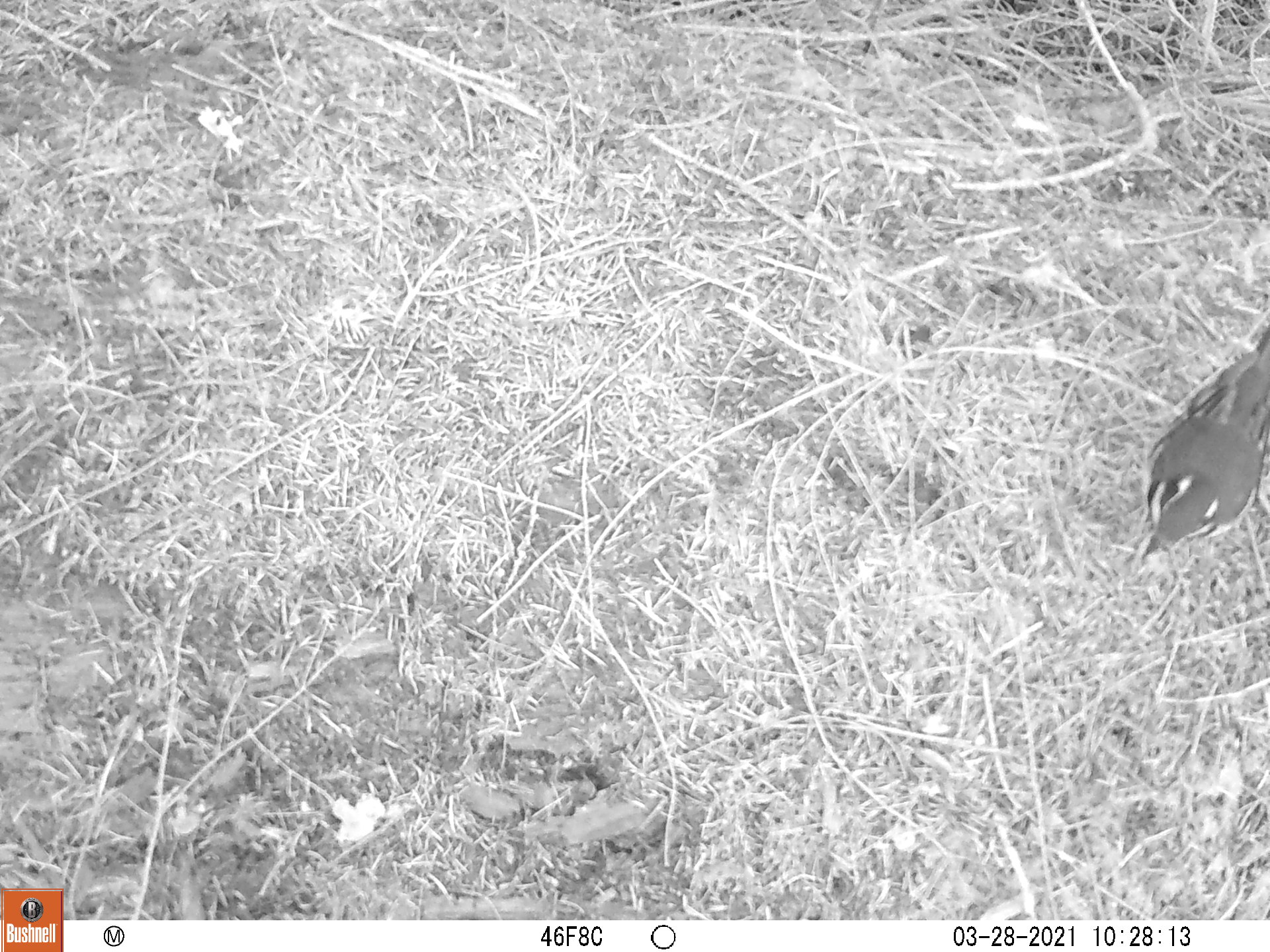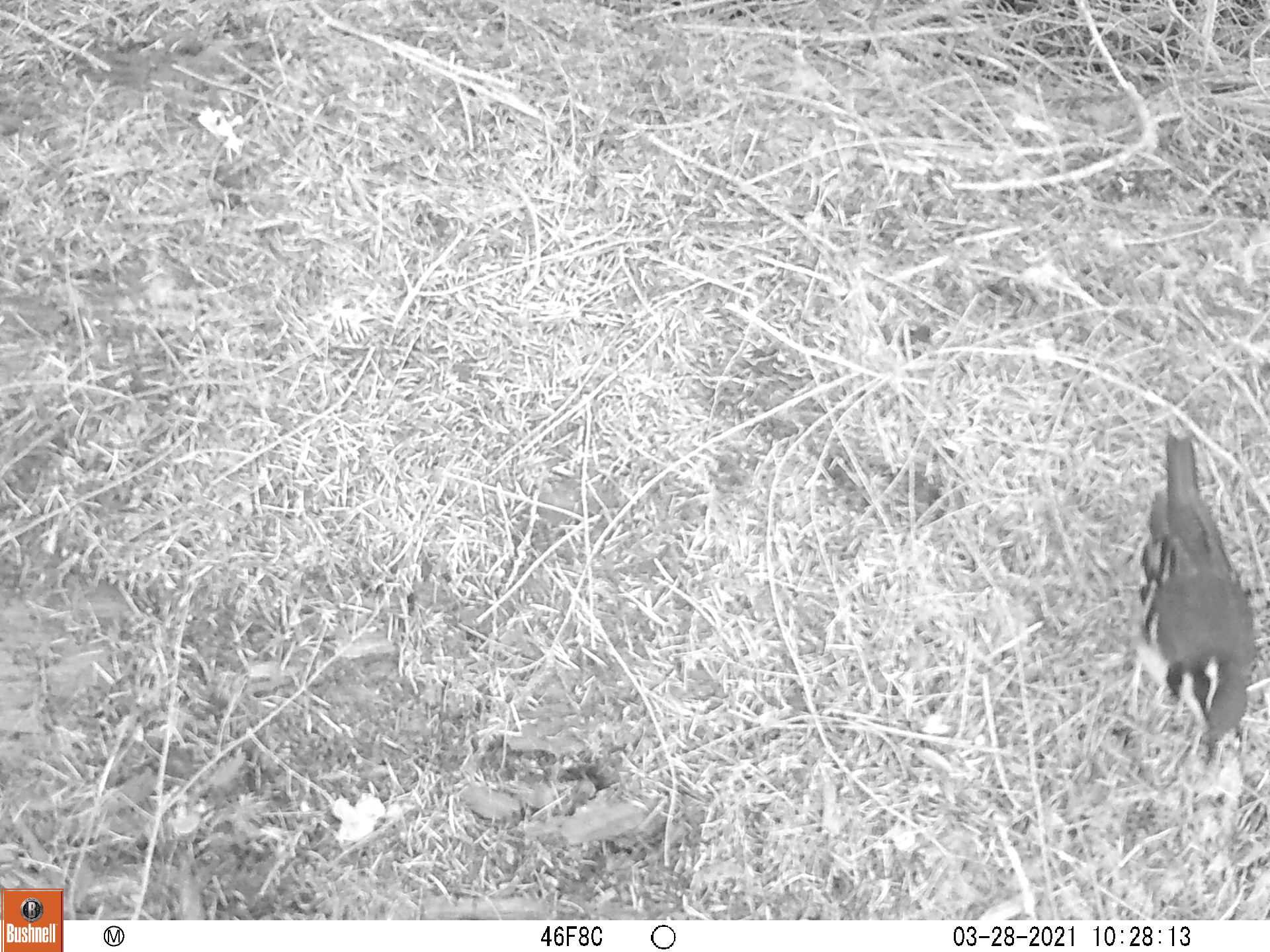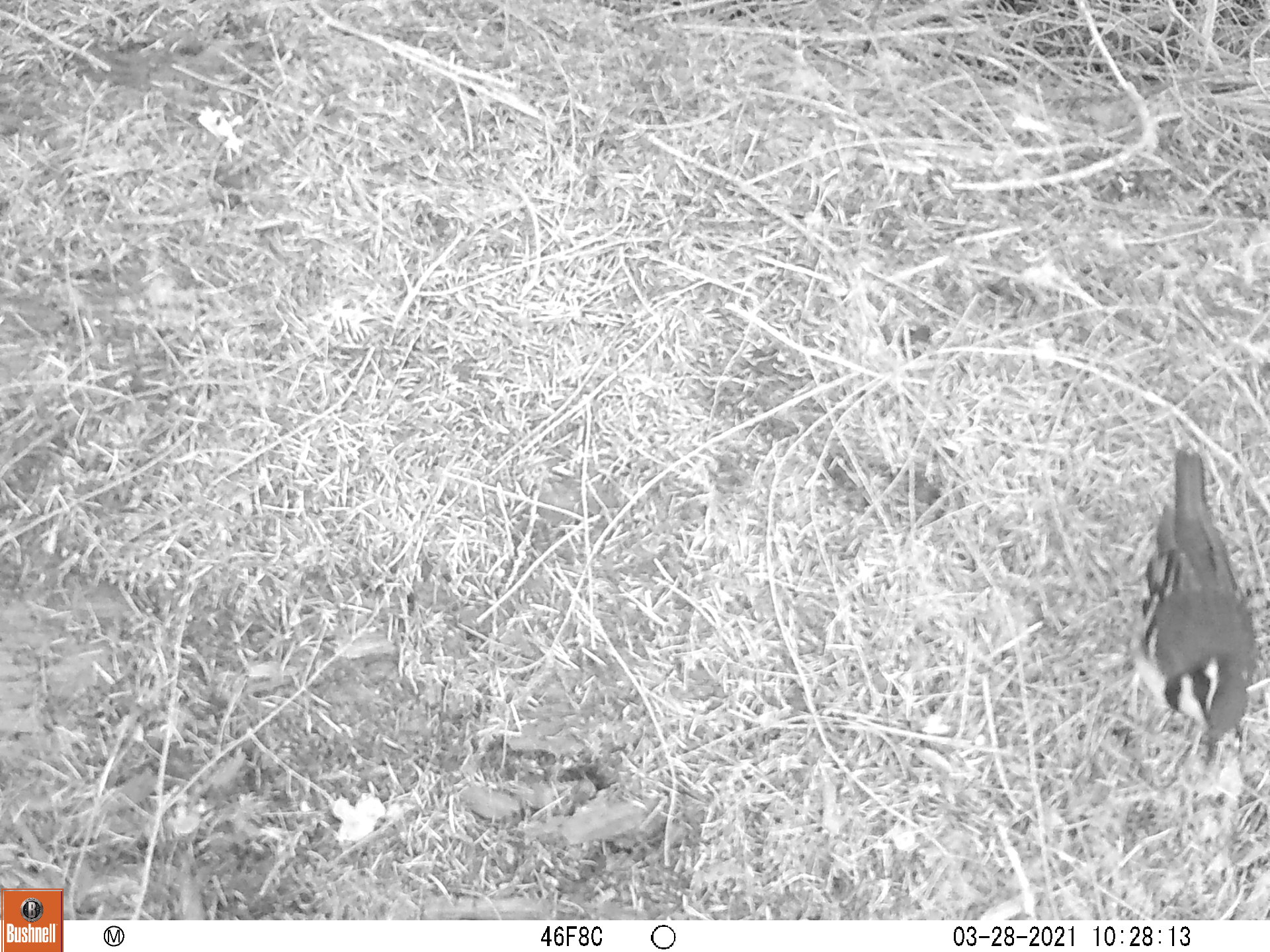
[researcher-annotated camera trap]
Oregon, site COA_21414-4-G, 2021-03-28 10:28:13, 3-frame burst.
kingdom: Animalia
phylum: Chordata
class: Aves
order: Passeriformes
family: Turdidae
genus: Ixoreus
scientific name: Ixoreus naevius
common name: varied thrush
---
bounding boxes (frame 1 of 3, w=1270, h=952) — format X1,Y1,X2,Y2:
varied thrush: 1119,309,1269,586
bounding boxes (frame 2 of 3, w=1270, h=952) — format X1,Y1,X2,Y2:
varied thrush: 1114,405,1267,780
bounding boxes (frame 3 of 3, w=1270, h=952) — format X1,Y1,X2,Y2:
varied thrush: 1102,424,1269,773